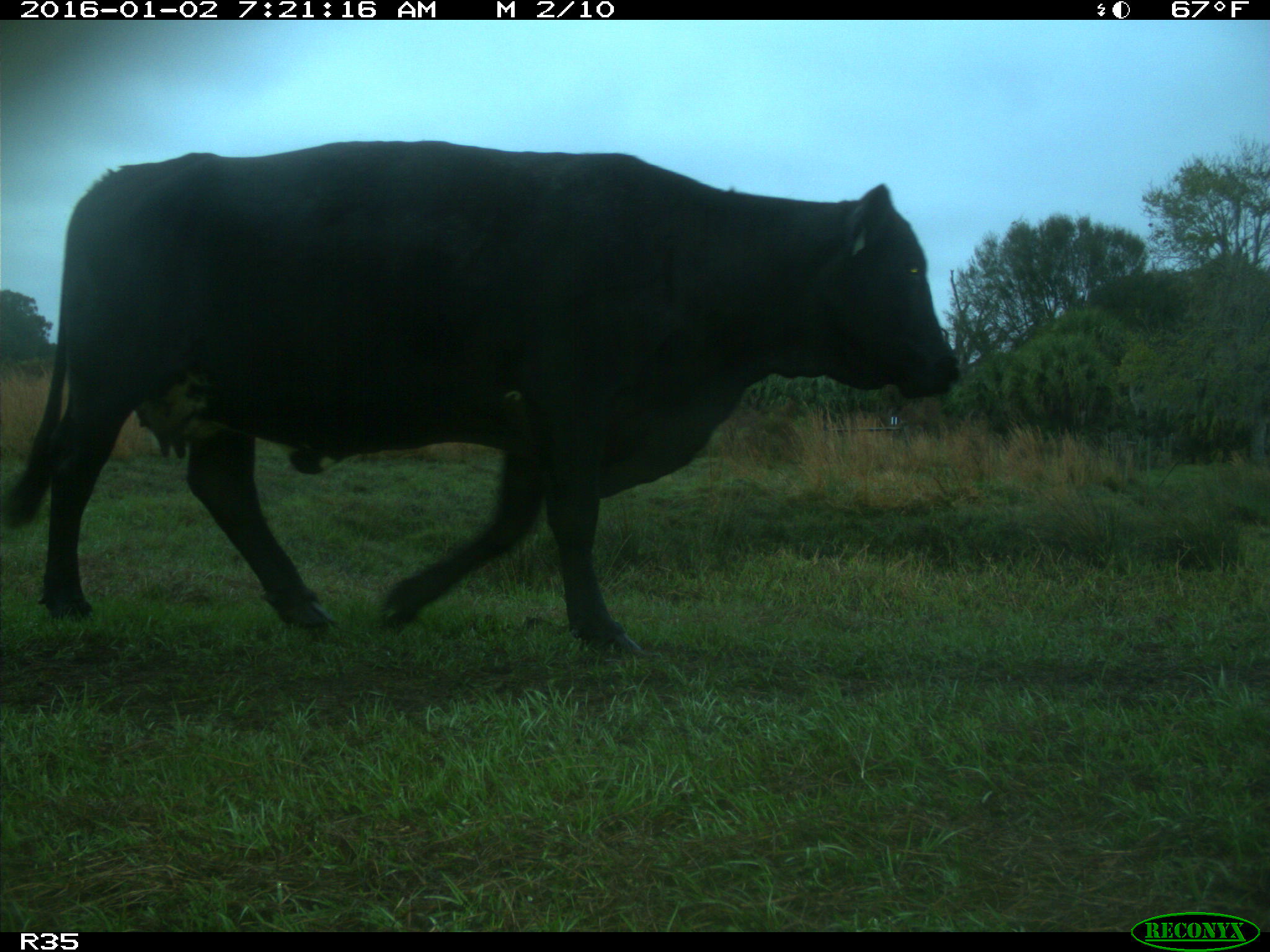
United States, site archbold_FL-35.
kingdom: Animalia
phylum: Chordata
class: Mammalia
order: Artiodactyla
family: Bovidae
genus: Bos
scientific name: Bos taurus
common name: domestic cow